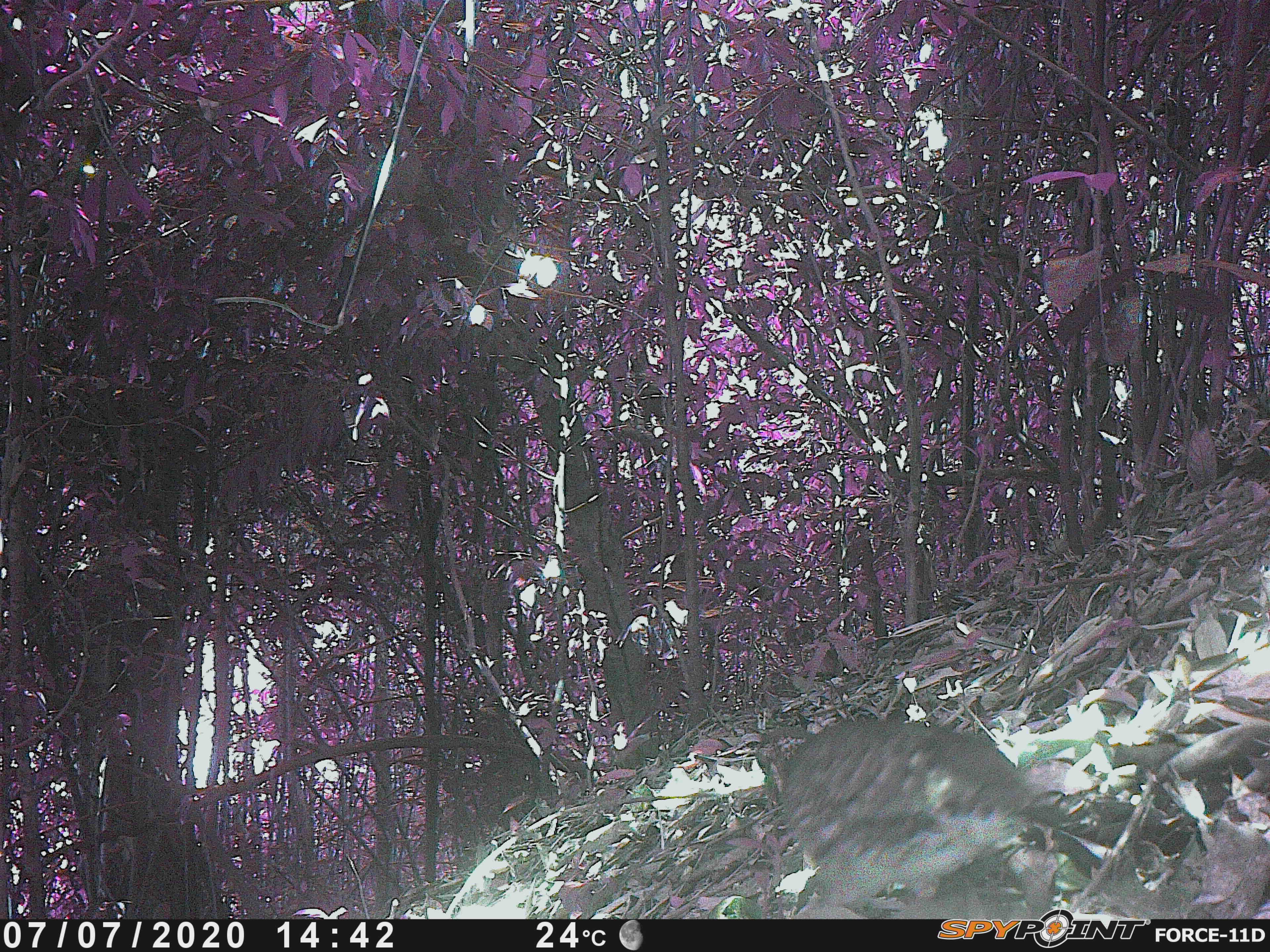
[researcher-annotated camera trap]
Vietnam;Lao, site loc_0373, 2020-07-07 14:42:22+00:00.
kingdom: Animalia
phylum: Chordata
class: Aves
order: Galliformes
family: Phasianidae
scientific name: Phasianidae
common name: partridge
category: unidentified partridge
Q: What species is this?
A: Unidentified partridge (partridge) (Phasianidae).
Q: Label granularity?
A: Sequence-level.